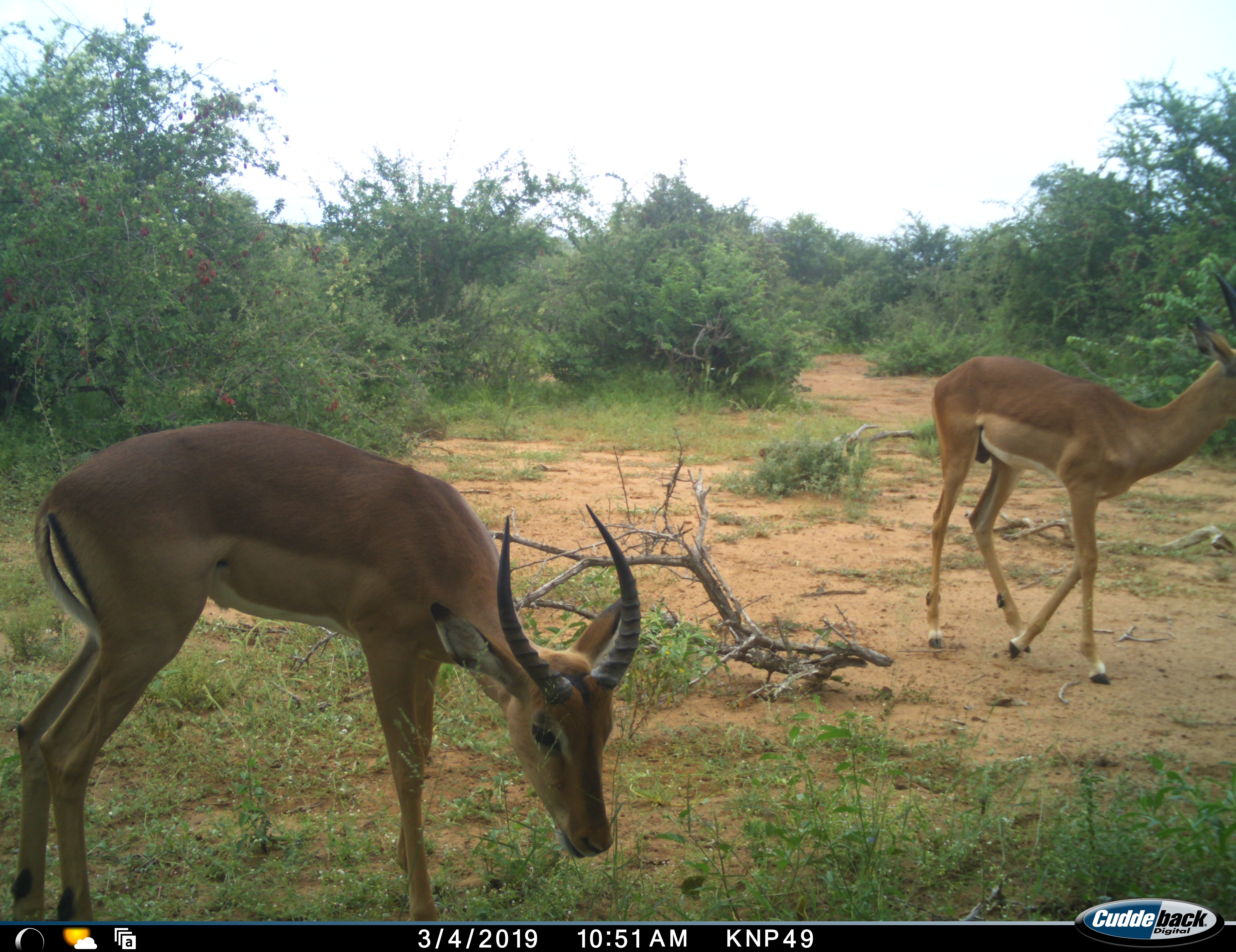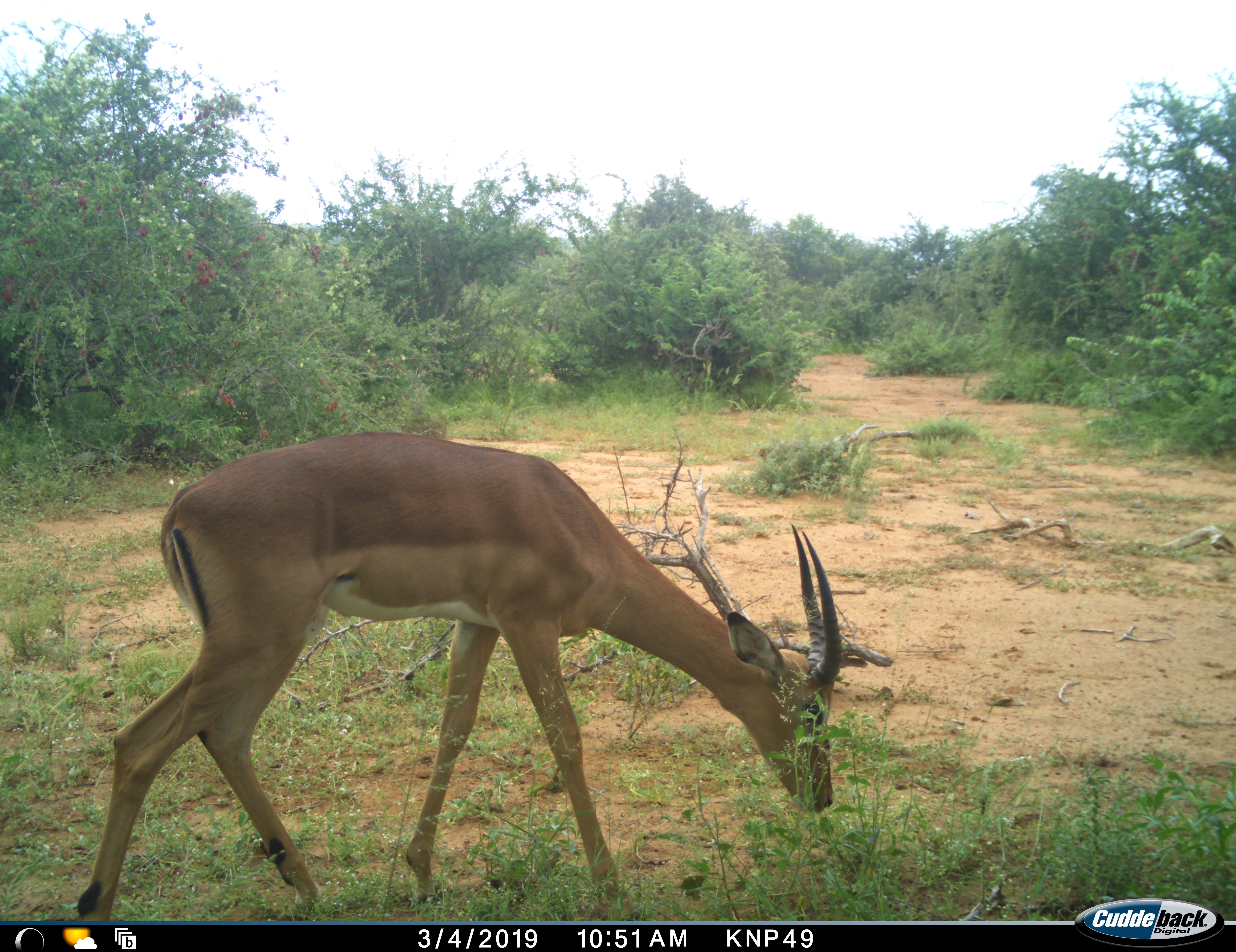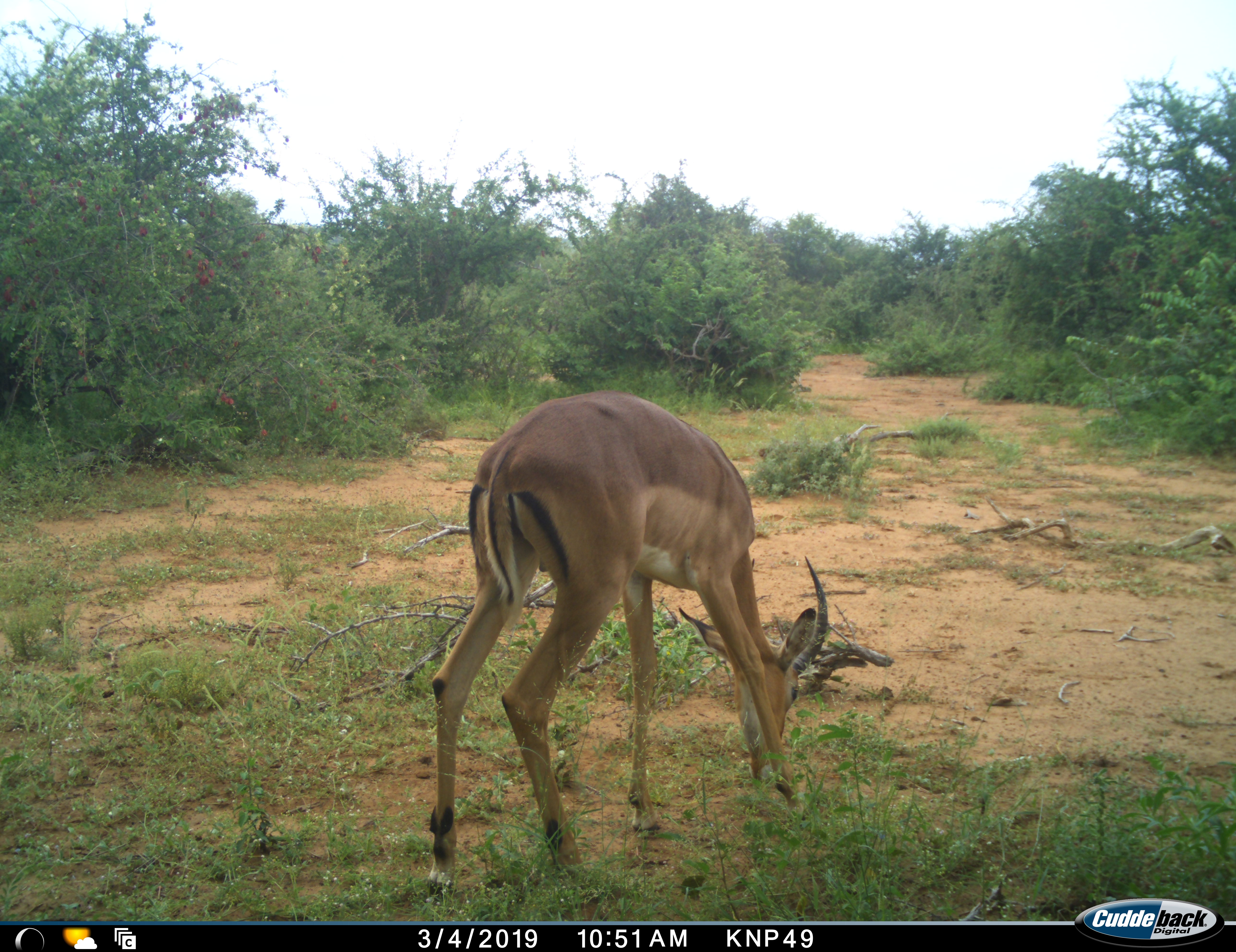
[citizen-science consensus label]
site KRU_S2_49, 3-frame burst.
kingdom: Animalia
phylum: Chordata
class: Mammalia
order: Artiodactyla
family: Bovidae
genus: Aepyceros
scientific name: Aepyceros melampus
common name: impala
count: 2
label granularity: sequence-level